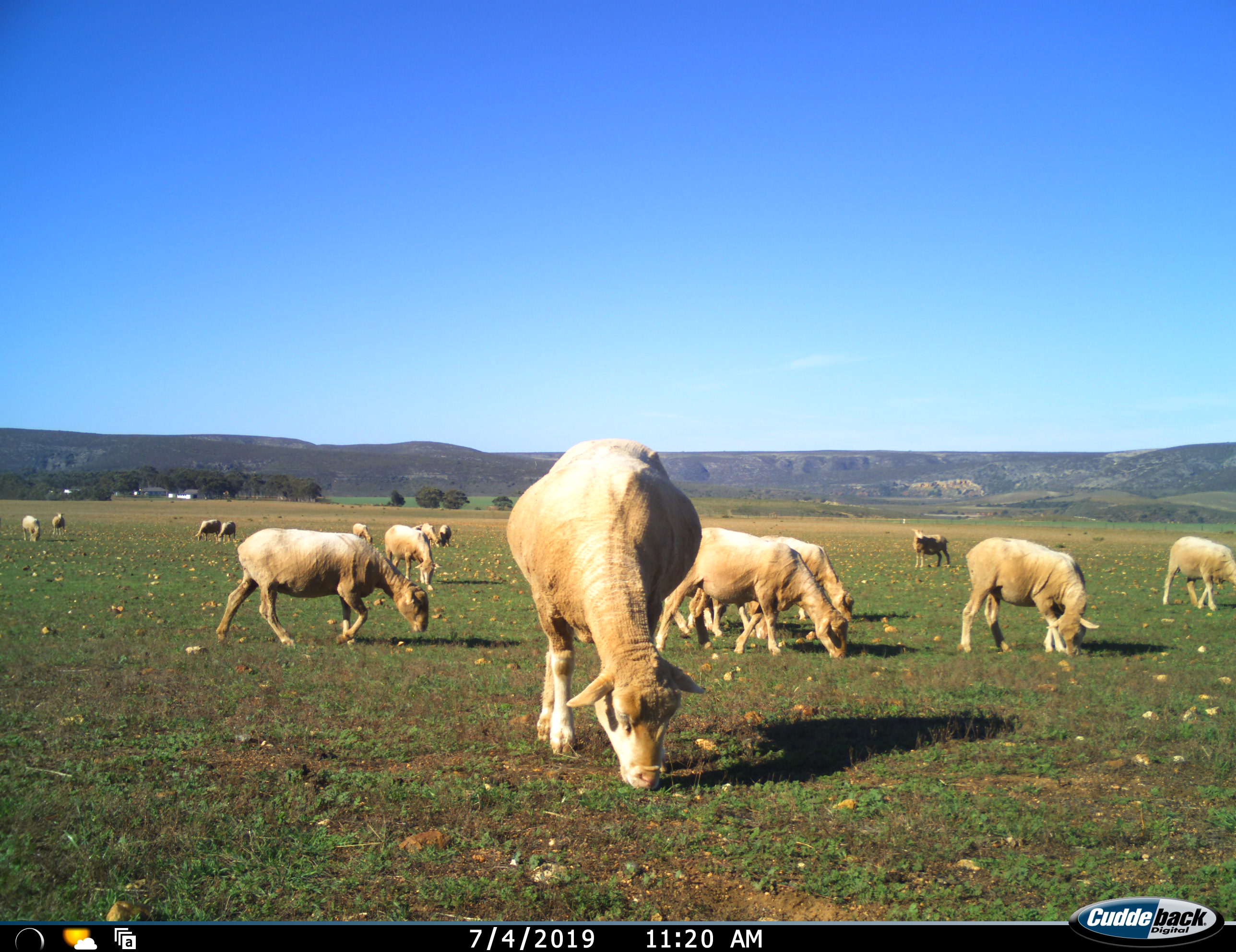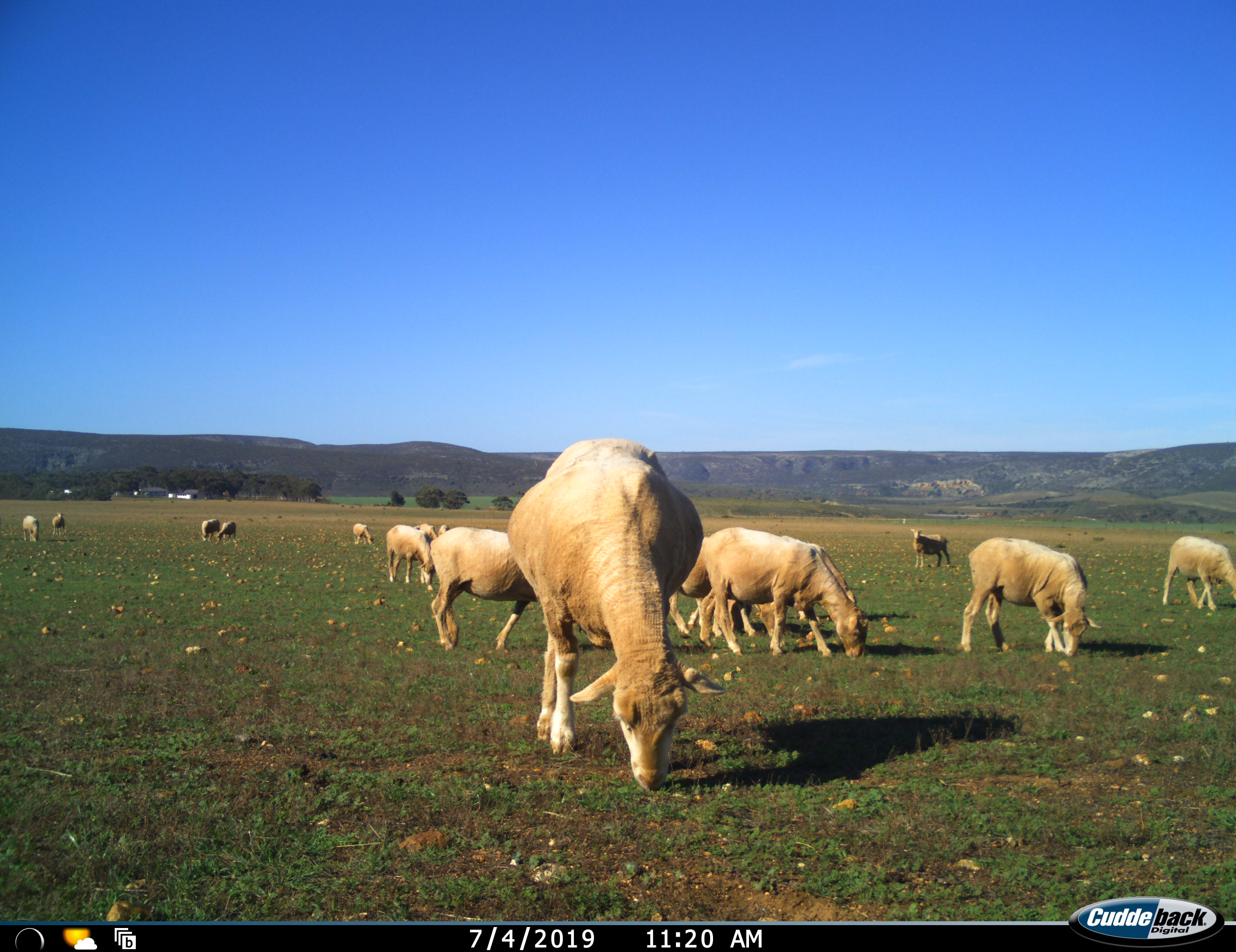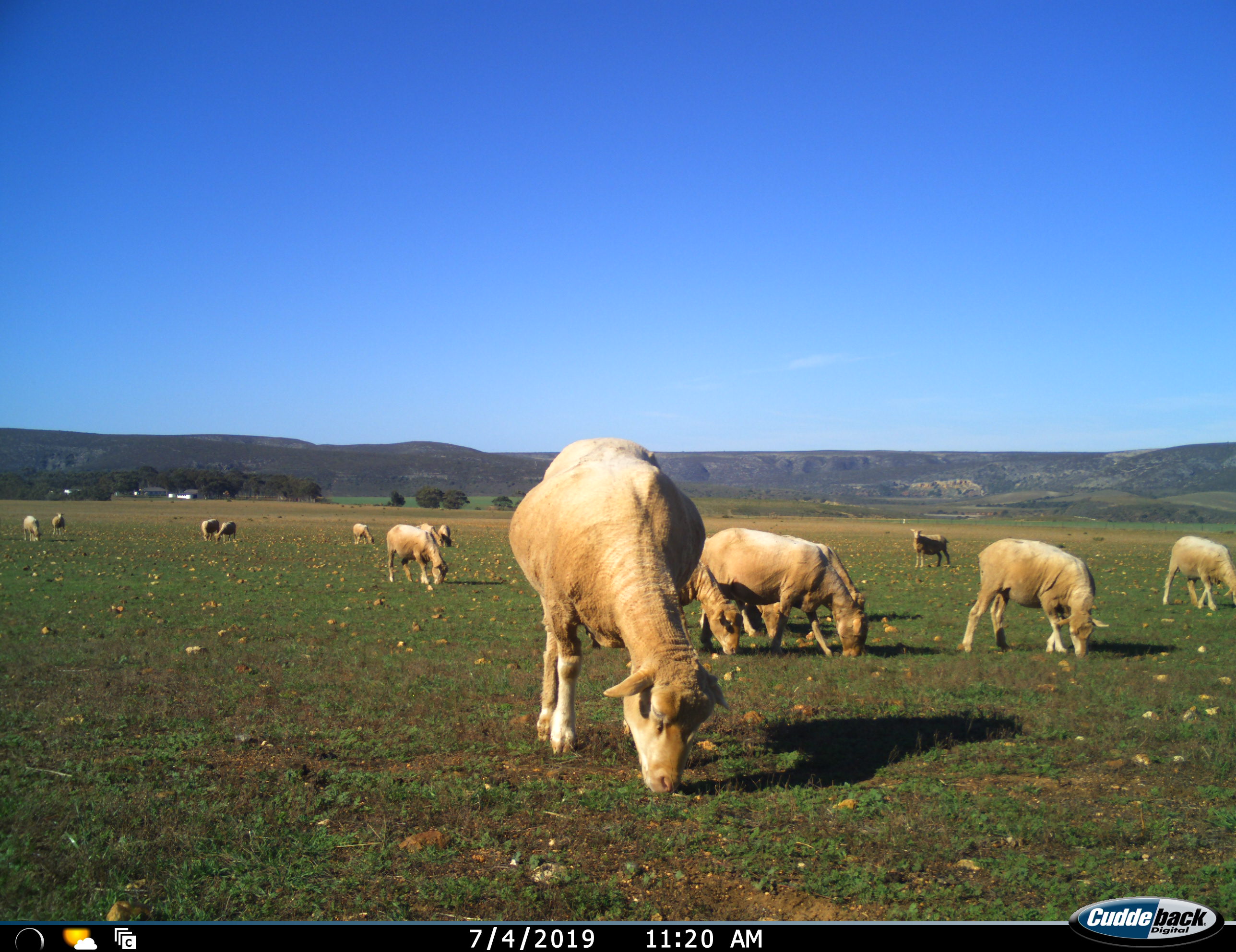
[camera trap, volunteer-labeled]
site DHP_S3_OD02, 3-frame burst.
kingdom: Animalia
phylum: Chordata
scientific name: Vertebrata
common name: domestic animal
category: domesticanimal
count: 11-50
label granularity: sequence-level